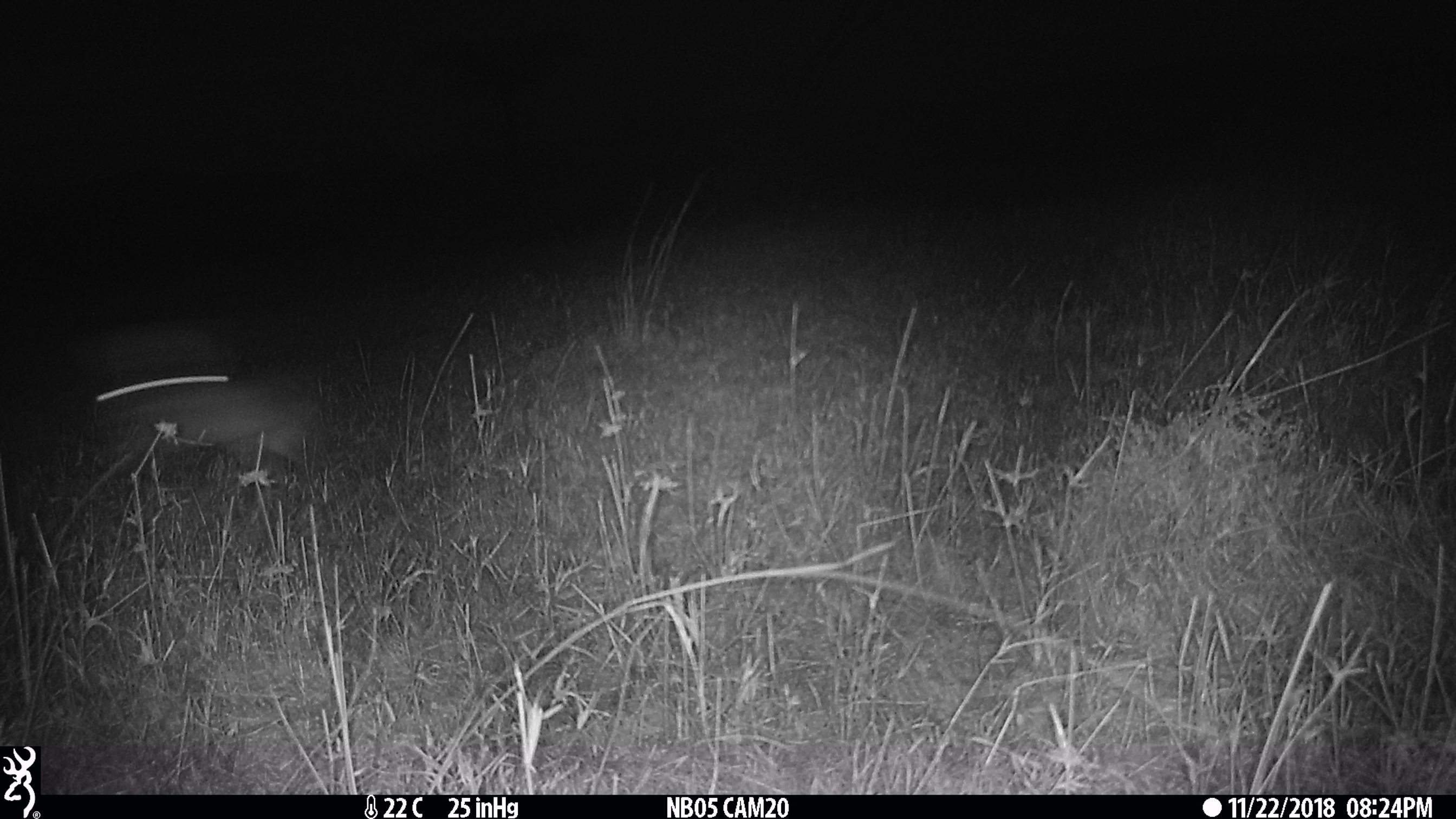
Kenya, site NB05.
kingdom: Animalia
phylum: Chordata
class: Mammalia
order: Lagomorpha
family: Leporidae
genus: Lepus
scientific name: Lepus capensis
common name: cape hare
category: hare